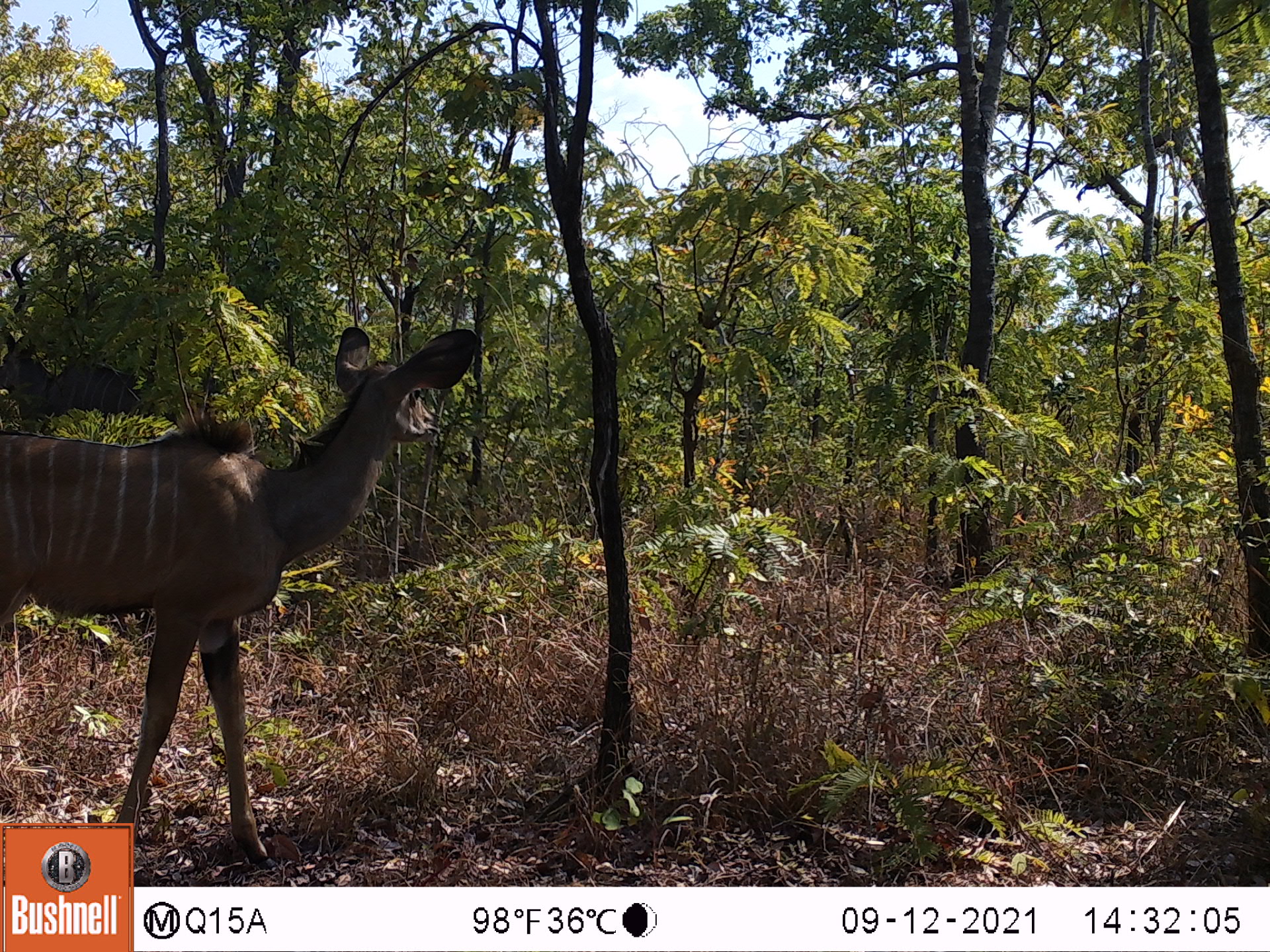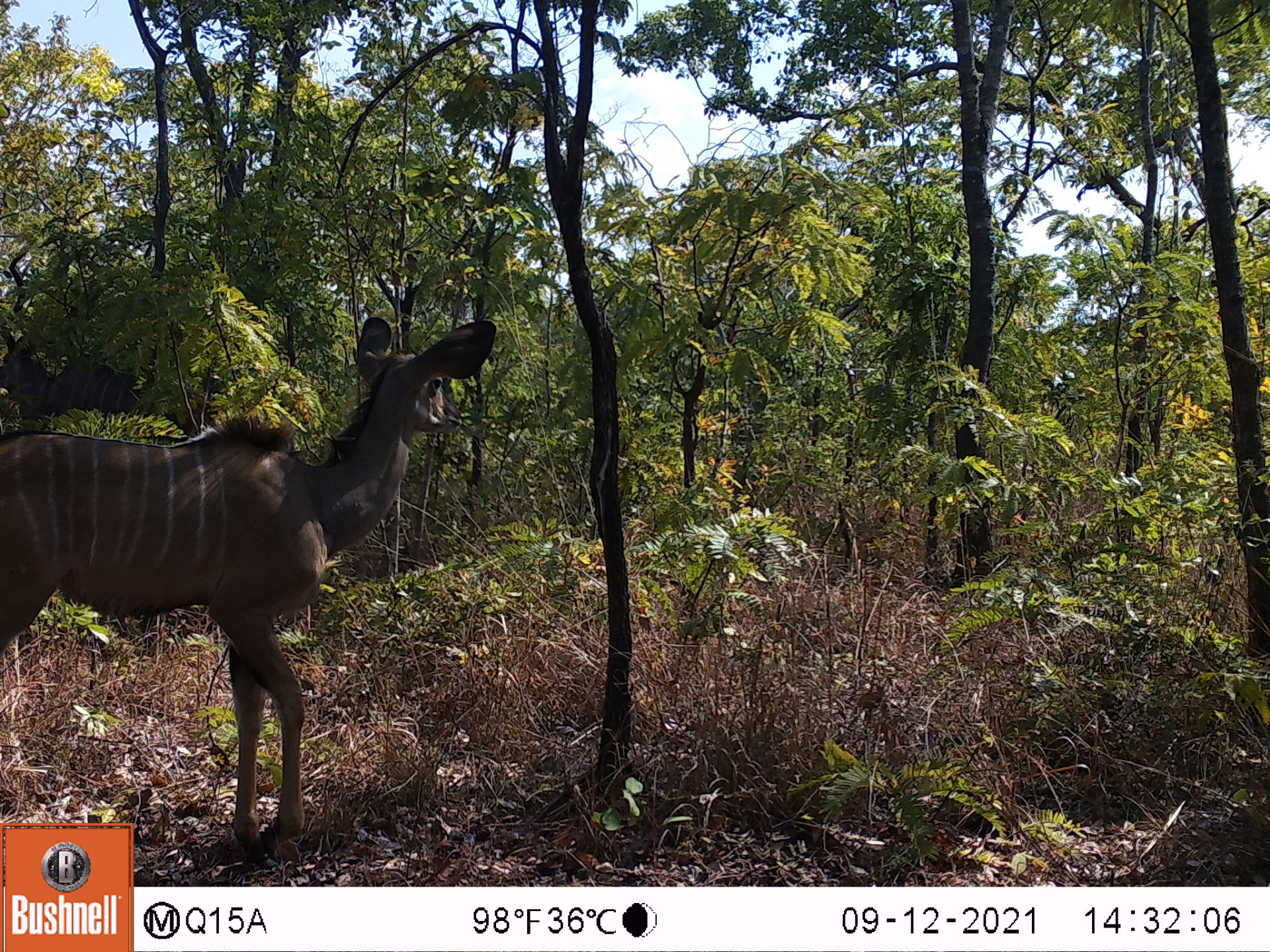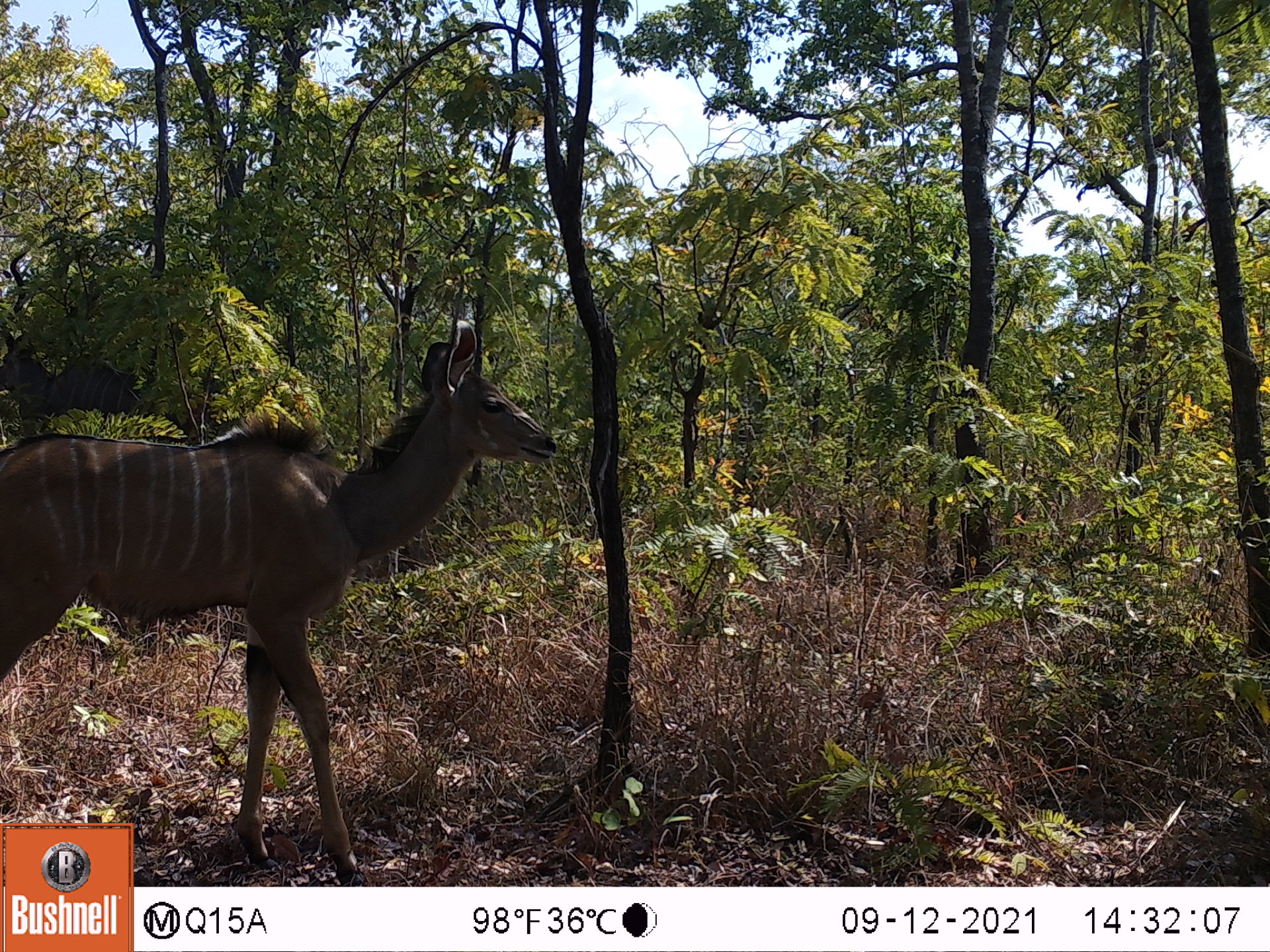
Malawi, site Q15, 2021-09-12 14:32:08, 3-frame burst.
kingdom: Animalia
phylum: Chordata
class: Mammalia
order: Artiodactyla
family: Bovidae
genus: Tragelaphus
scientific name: Tragelaphus strepsiceros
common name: greater kudu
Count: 2.